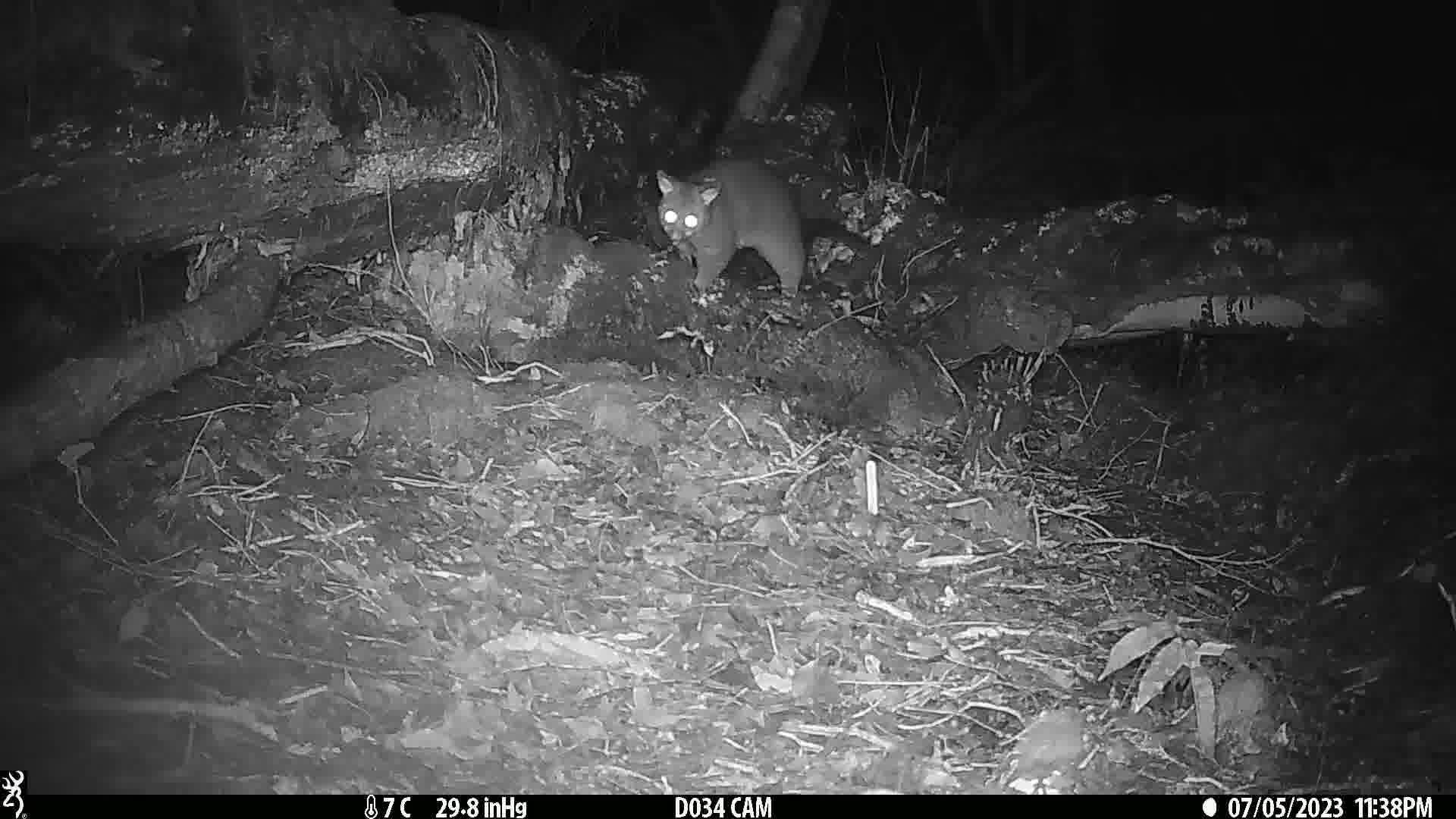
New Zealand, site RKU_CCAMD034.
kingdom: Animalia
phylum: Chordata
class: Mammalia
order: Diprotodontia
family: Phalangeridae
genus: Trichosurus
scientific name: Trichosurus vulpecula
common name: common brushtail possum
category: possum